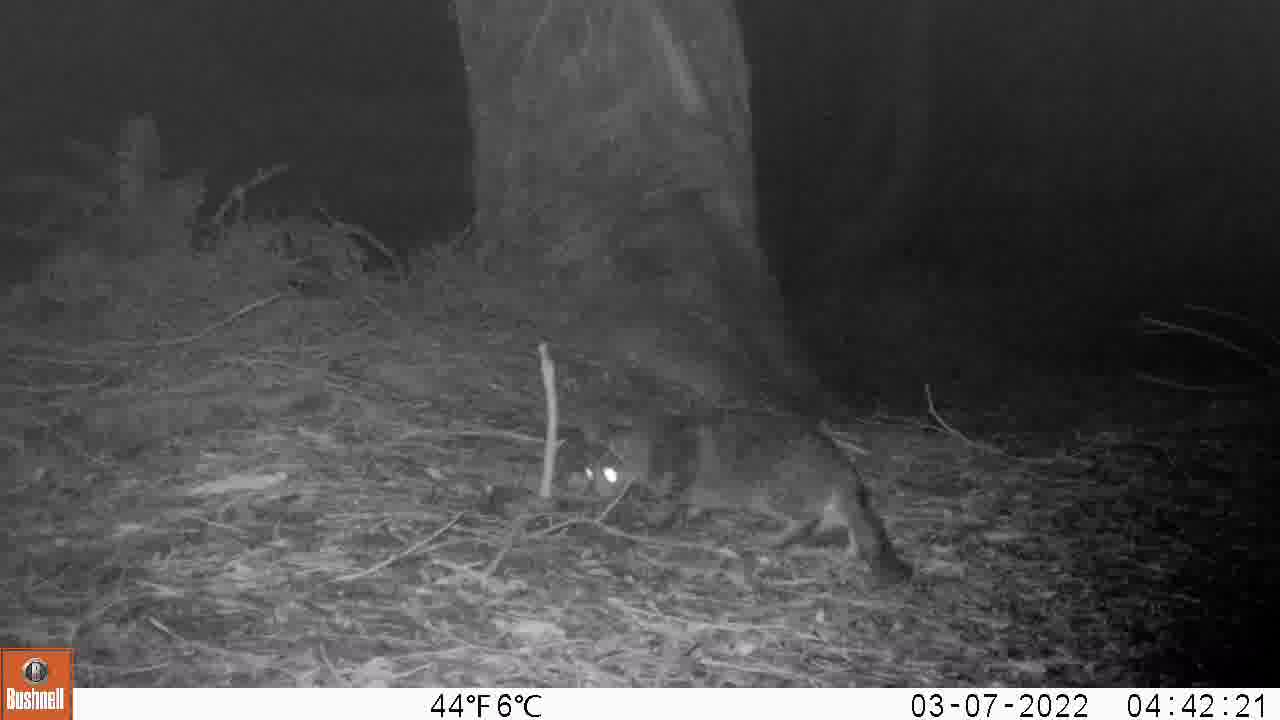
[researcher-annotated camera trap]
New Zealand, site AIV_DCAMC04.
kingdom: Animalia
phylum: Chordata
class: Mammalia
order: Carnivora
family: Felidae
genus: Felis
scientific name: Felis catus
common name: domestic cat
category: cat